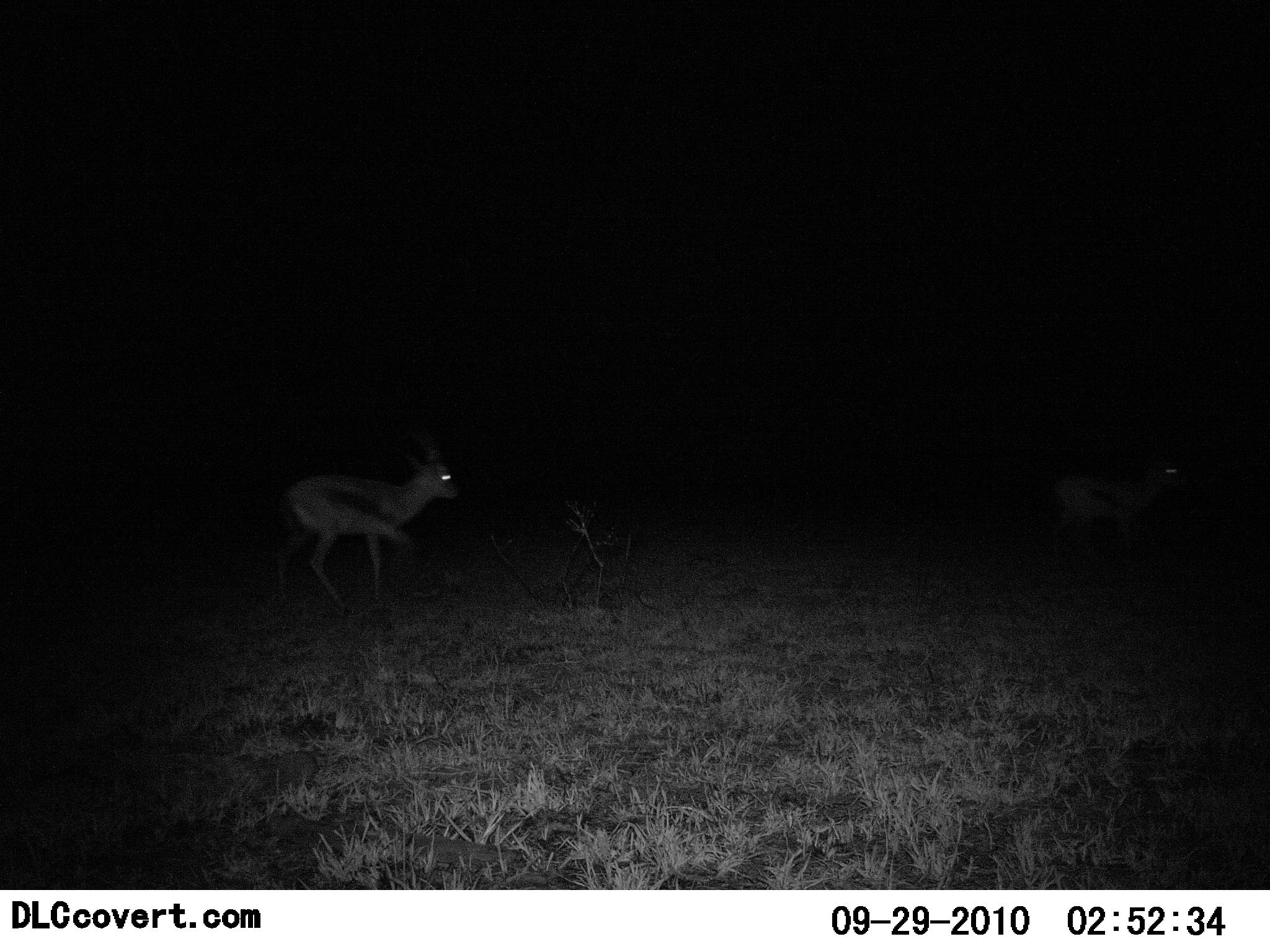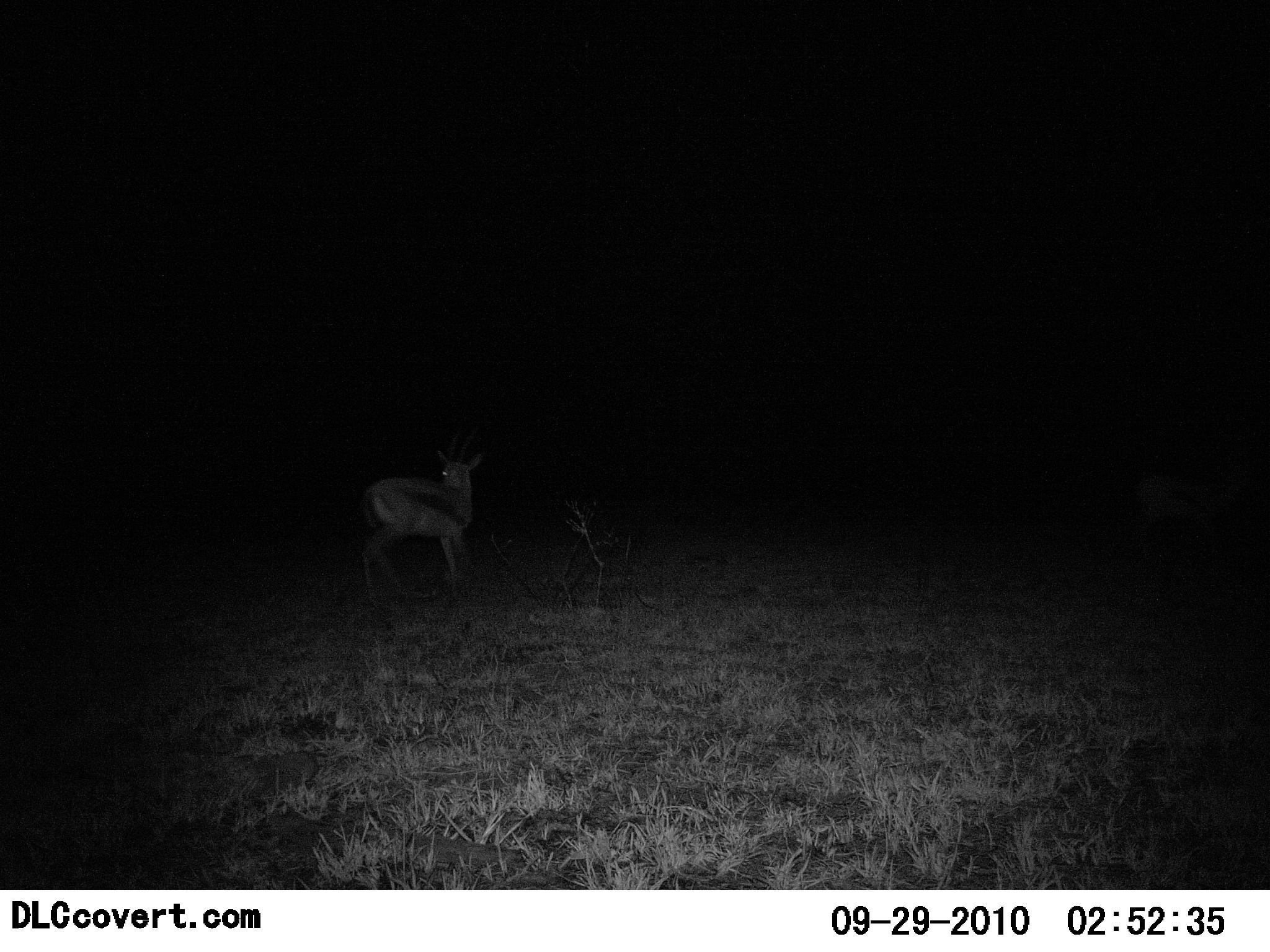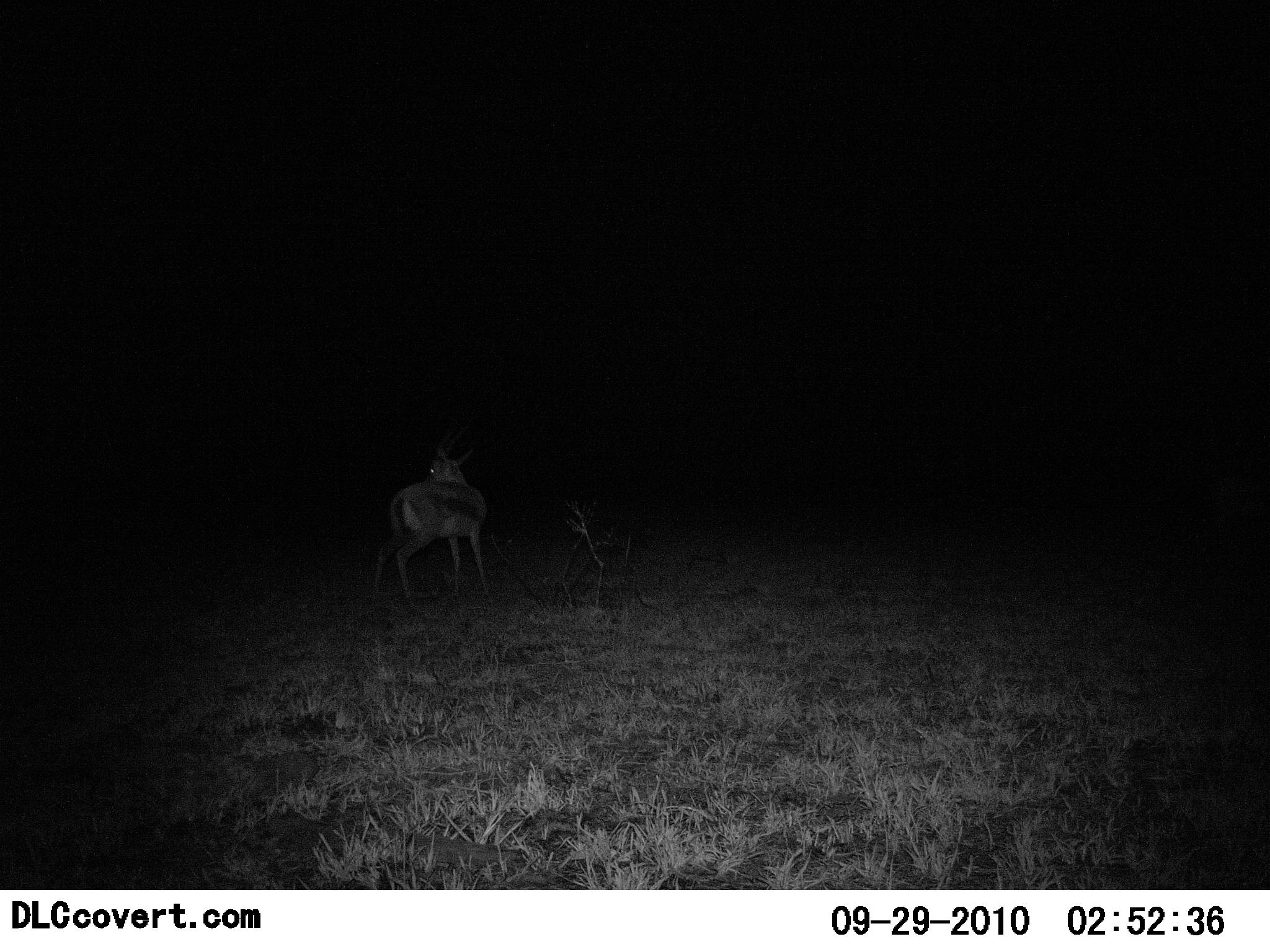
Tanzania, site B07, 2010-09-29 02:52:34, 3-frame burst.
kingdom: Animalia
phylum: Chordata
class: Mammalia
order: Artiodactyla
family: Bovidae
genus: Eudorcas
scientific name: Eudorcas thomsonii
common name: thomson's gazelle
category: gazellethomsons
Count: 1.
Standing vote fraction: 38%.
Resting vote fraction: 0%.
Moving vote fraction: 62%.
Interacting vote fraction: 0%.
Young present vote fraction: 0%.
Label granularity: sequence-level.